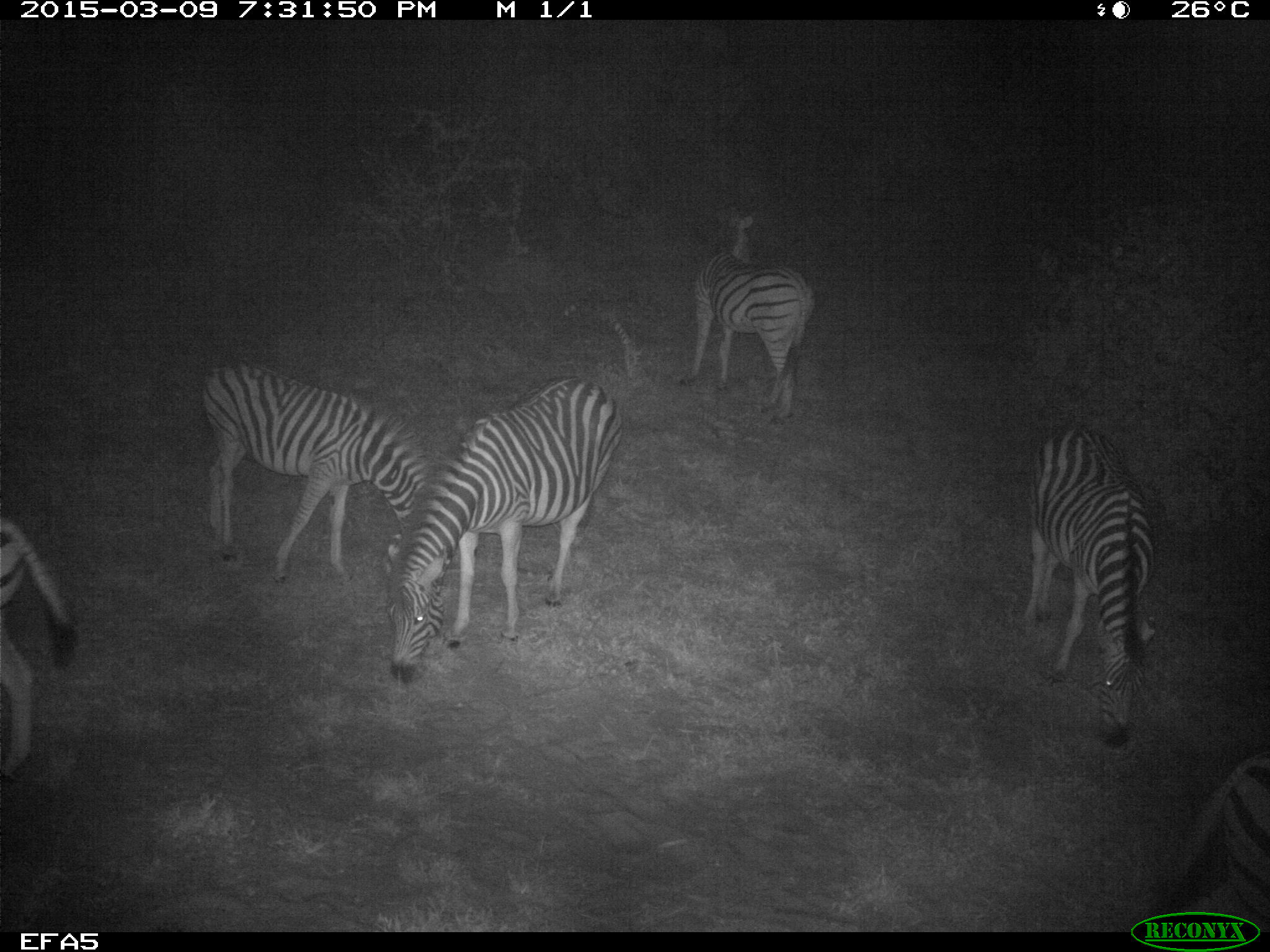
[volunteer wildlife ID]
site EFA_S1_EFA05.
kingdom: Animalia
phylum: Chordata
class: Mammalia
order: Perissodactyla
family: Equidae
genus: Equus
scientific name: Equus quagga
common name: plains zebra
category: zebraplains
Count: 5.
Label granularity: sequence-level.